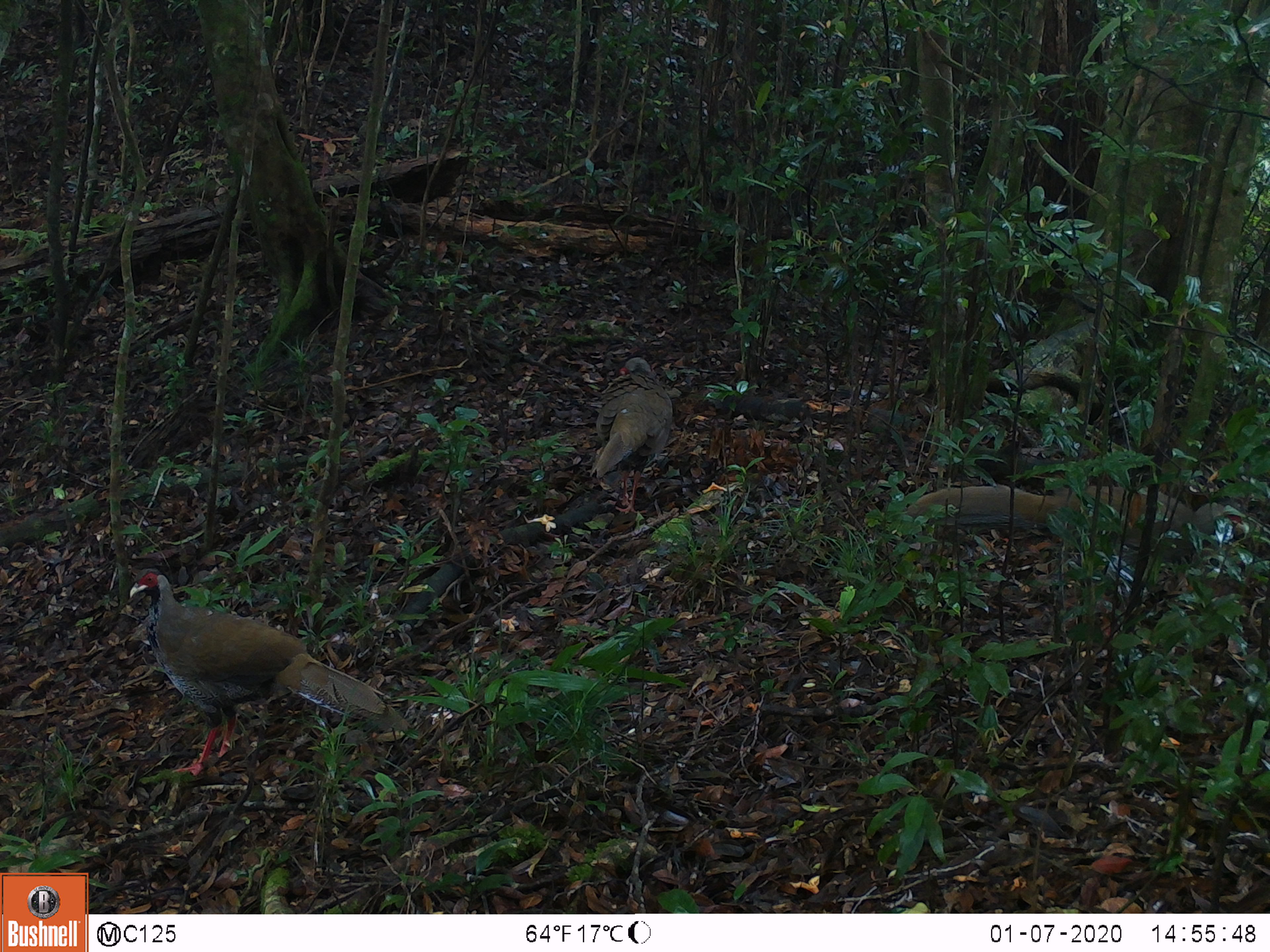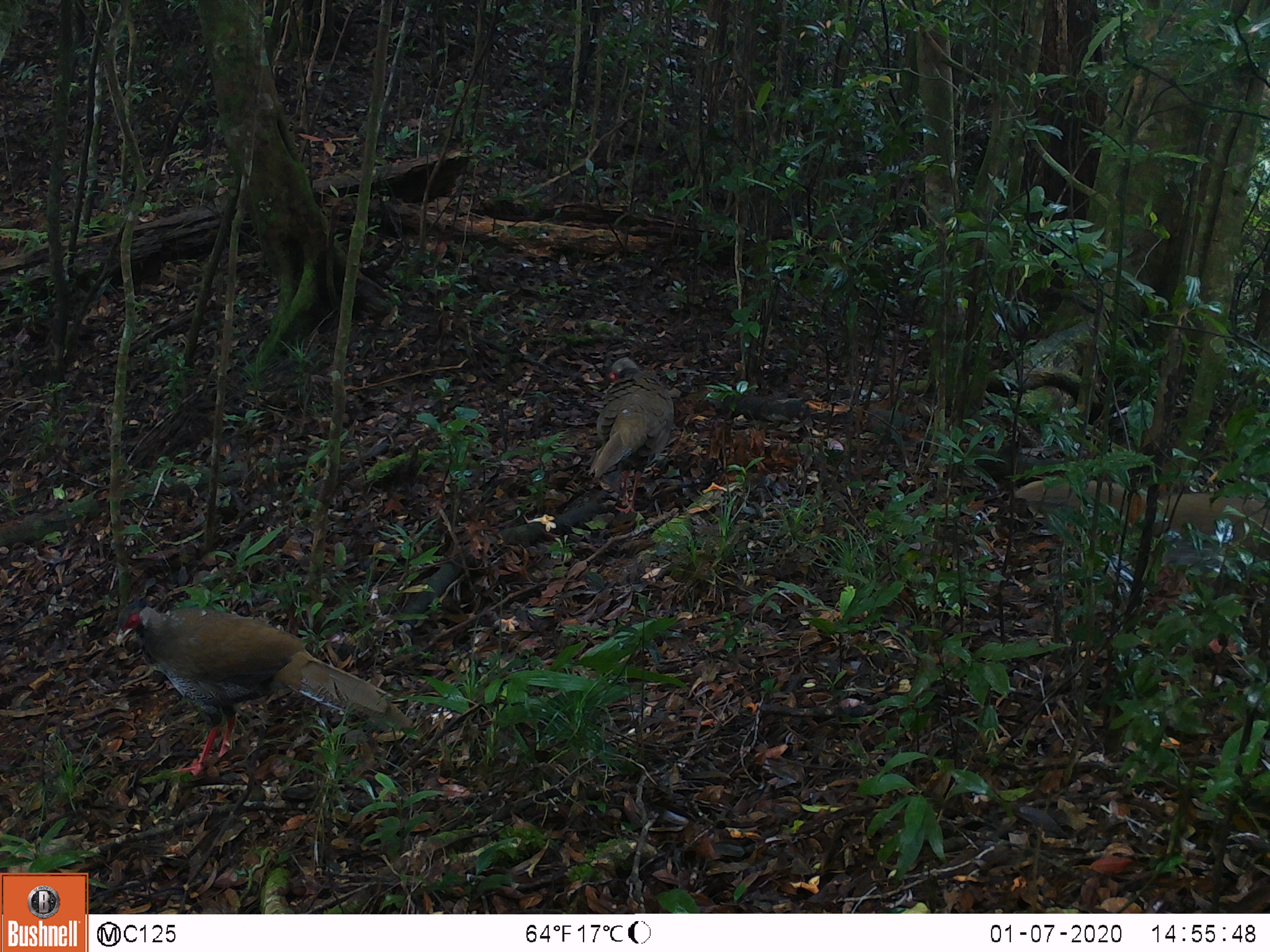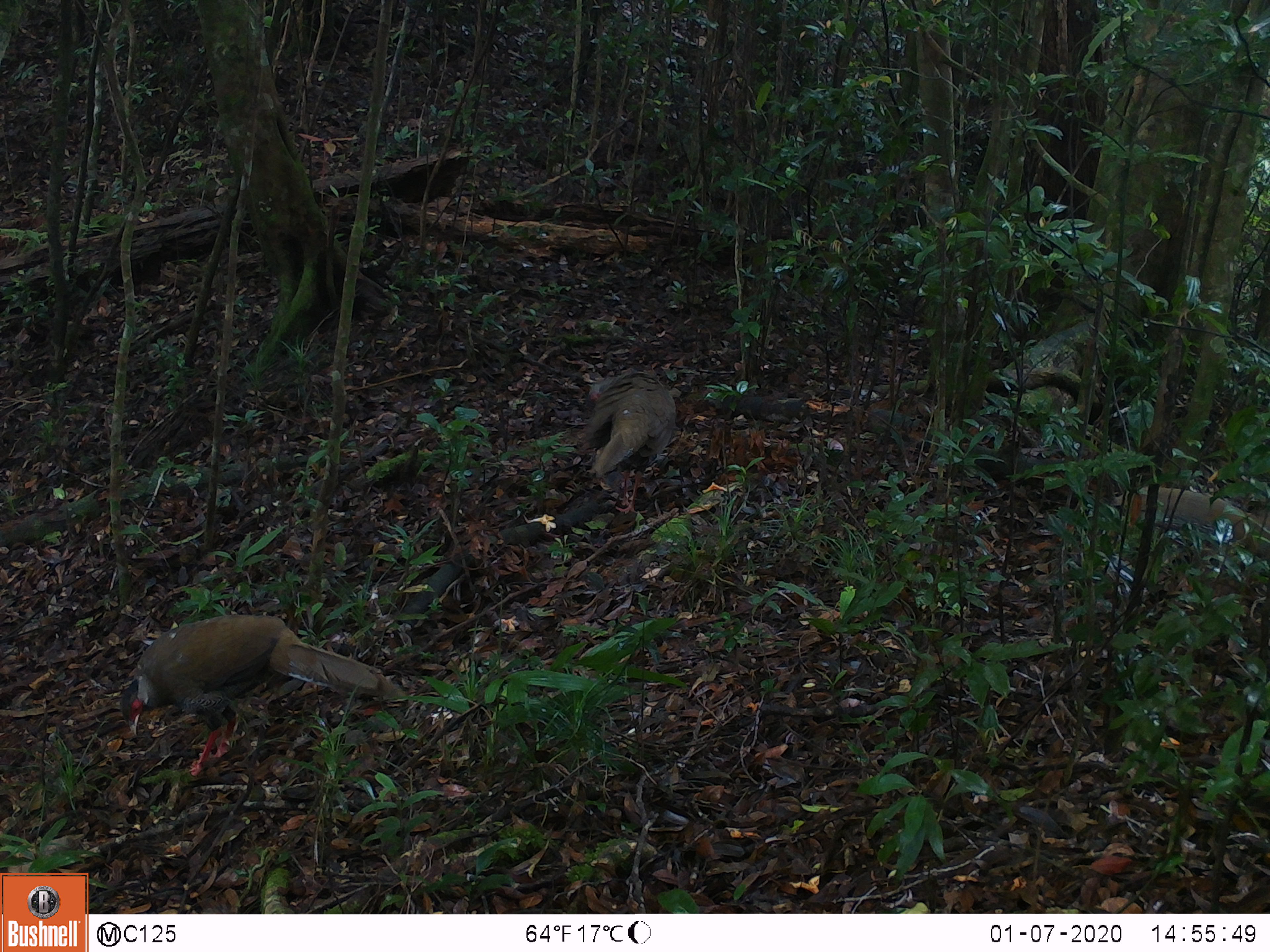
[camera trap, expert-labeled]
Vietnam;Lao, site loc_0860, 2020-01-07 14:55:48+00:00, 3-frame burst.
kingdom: Animalia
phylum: Chordata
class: Aves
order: Galliformes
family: Phasianidae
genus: Lophura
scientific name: Lophura nycthemera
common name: silver pheasant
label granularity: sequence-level